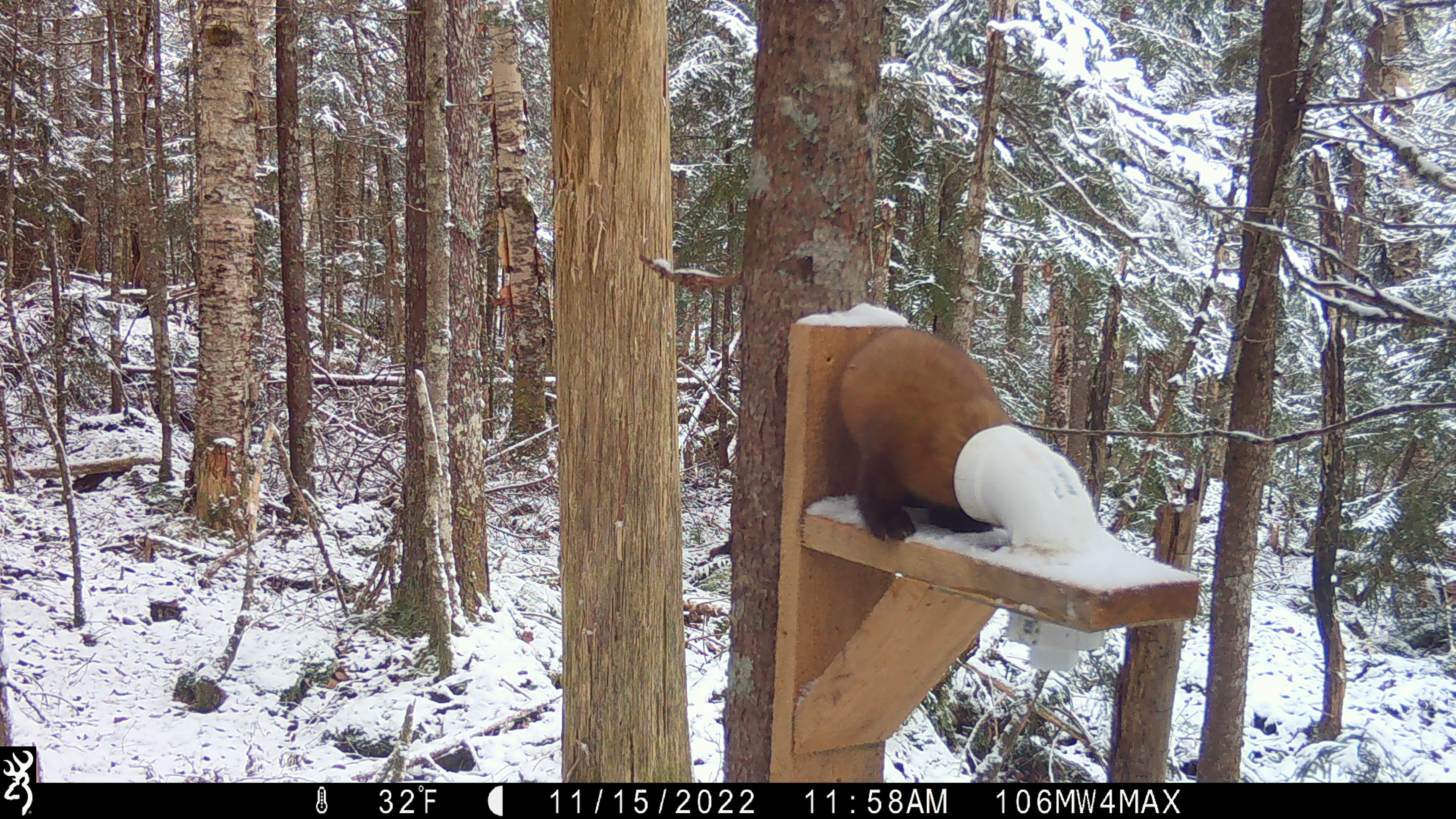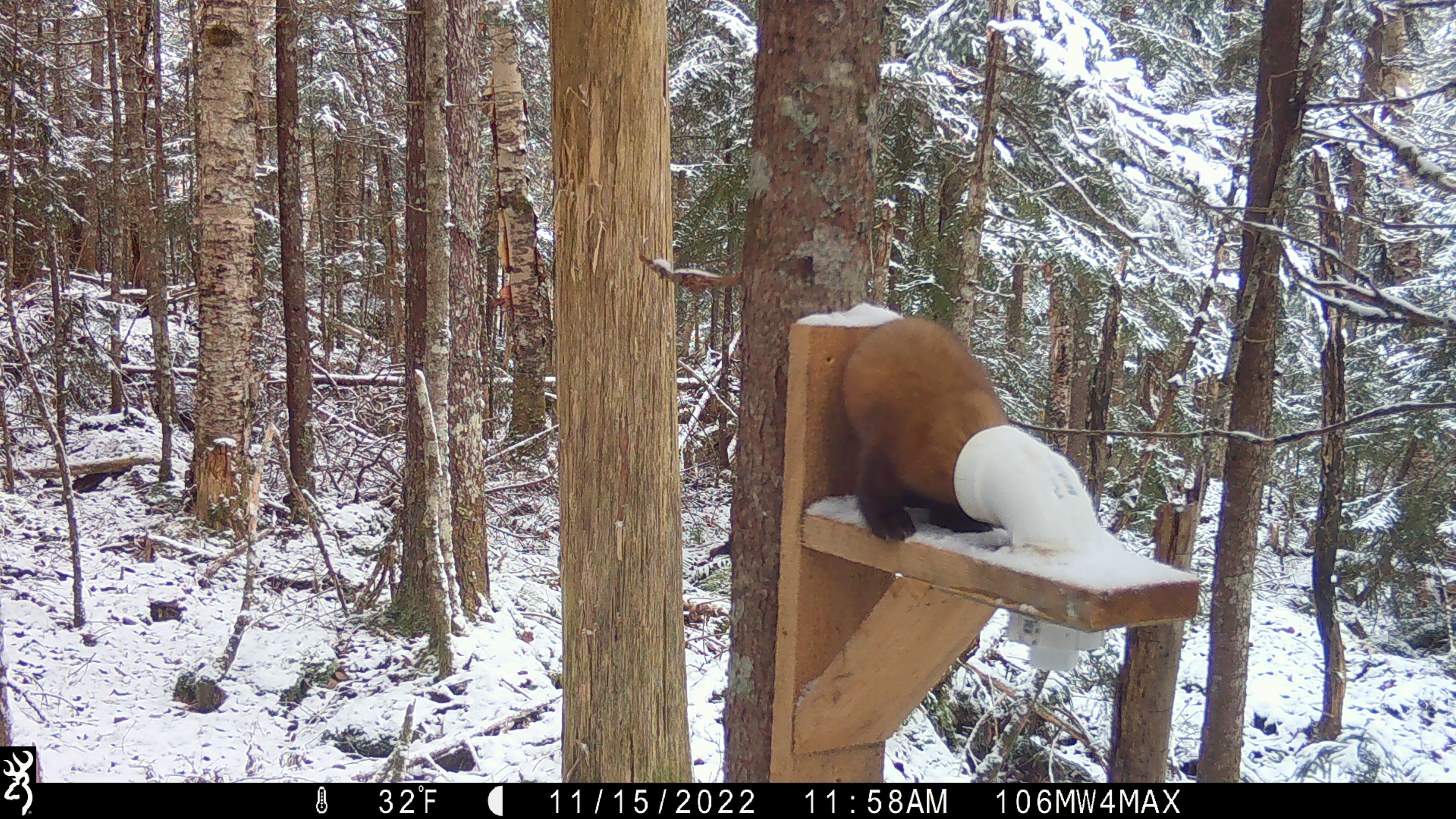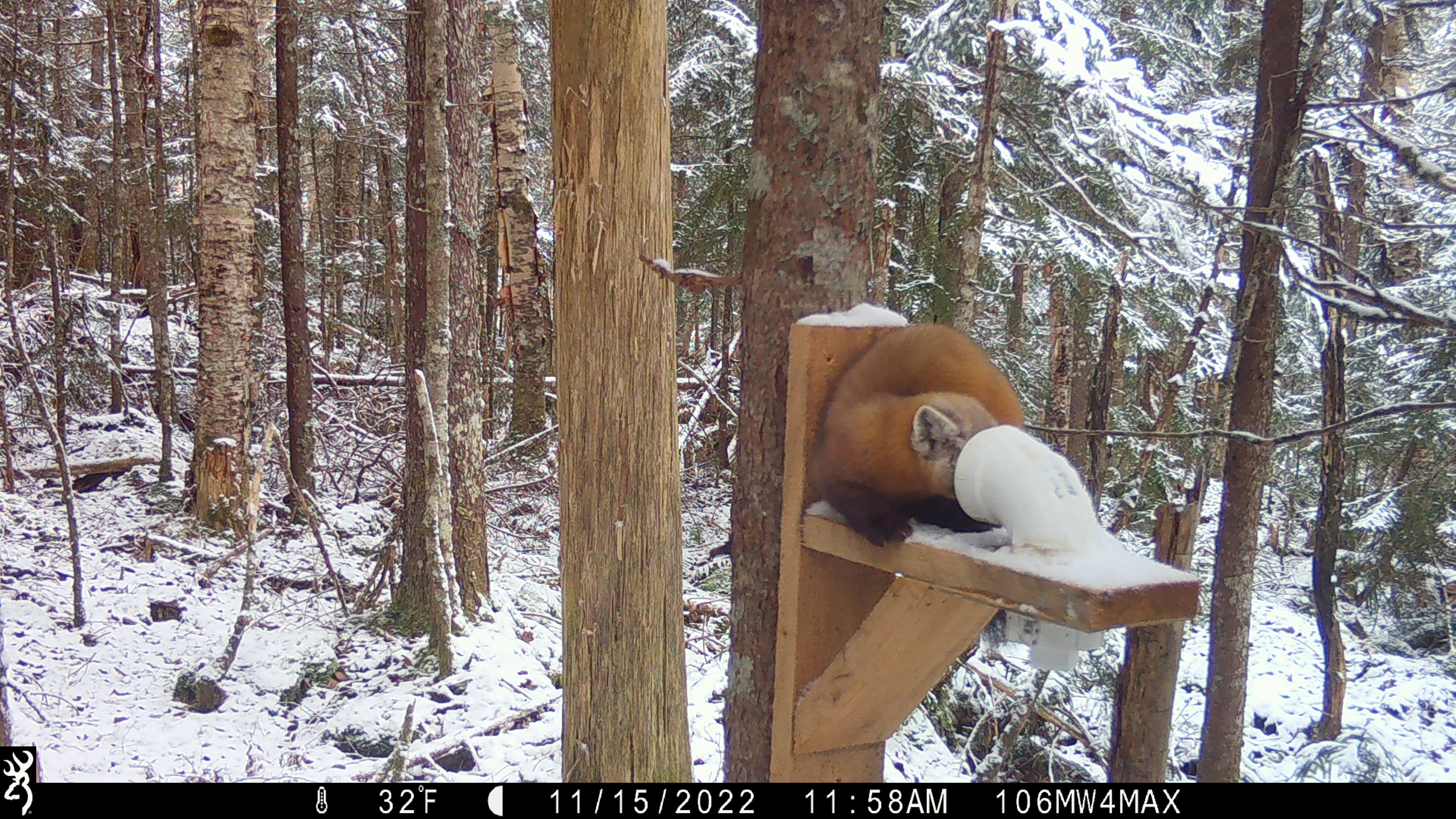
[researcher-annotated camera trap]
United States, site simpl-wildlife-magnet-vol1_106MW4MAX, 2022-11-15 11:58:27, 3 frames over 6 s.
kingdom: Animalia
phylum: Chordata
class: Mammalia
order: Carnivora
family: Mustelidae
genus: Martes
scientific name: Martes americana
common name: american marten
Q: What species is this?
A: American marten (Martes americana).